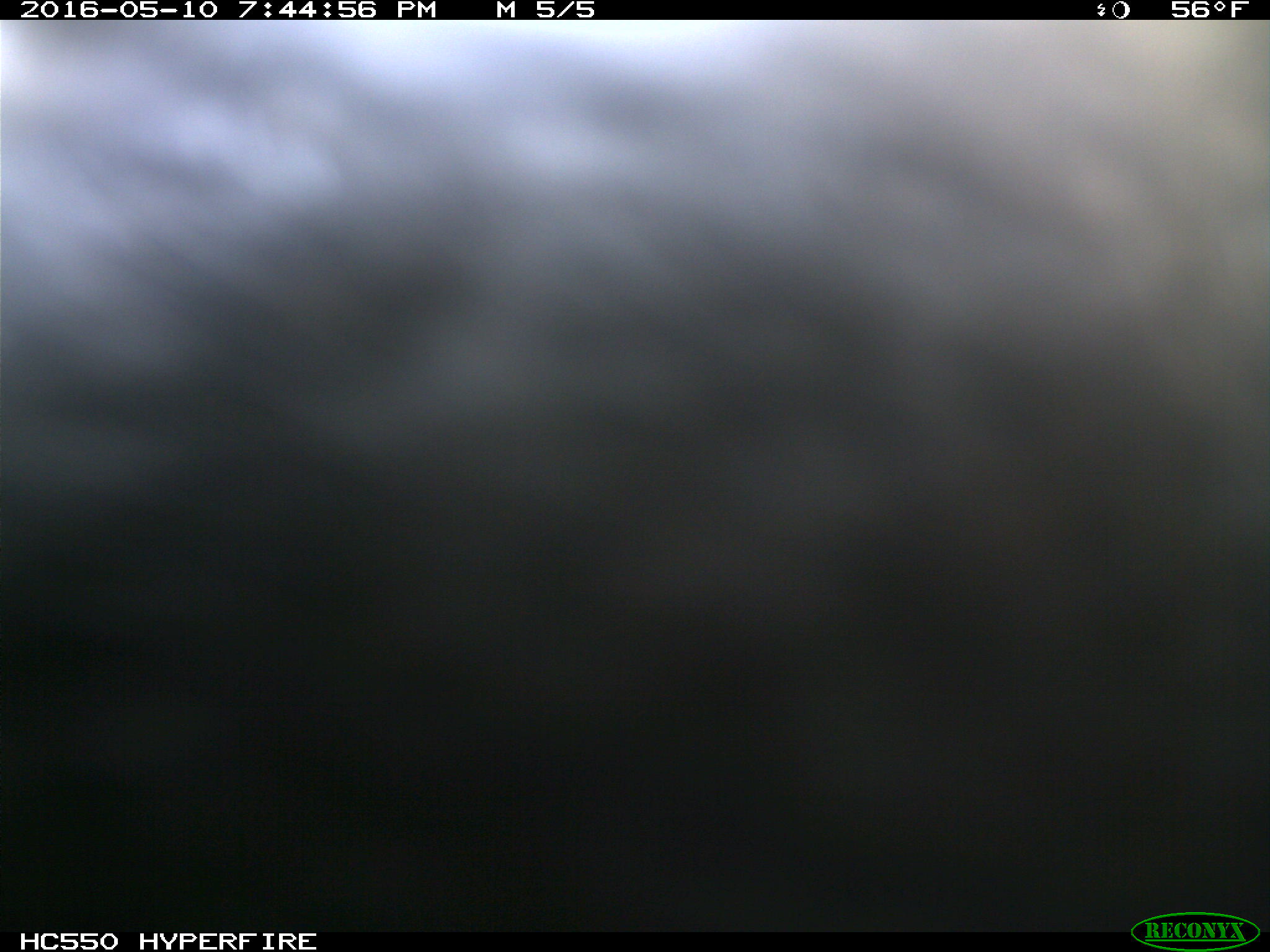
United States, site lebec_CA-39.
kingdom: Animalia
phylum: Chordata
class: Mammalia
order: Artiodactyla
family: Bovidae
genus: Bos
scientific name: Bos taurus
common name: domestic cow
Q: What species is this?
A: Bos taurus (domestic cow).